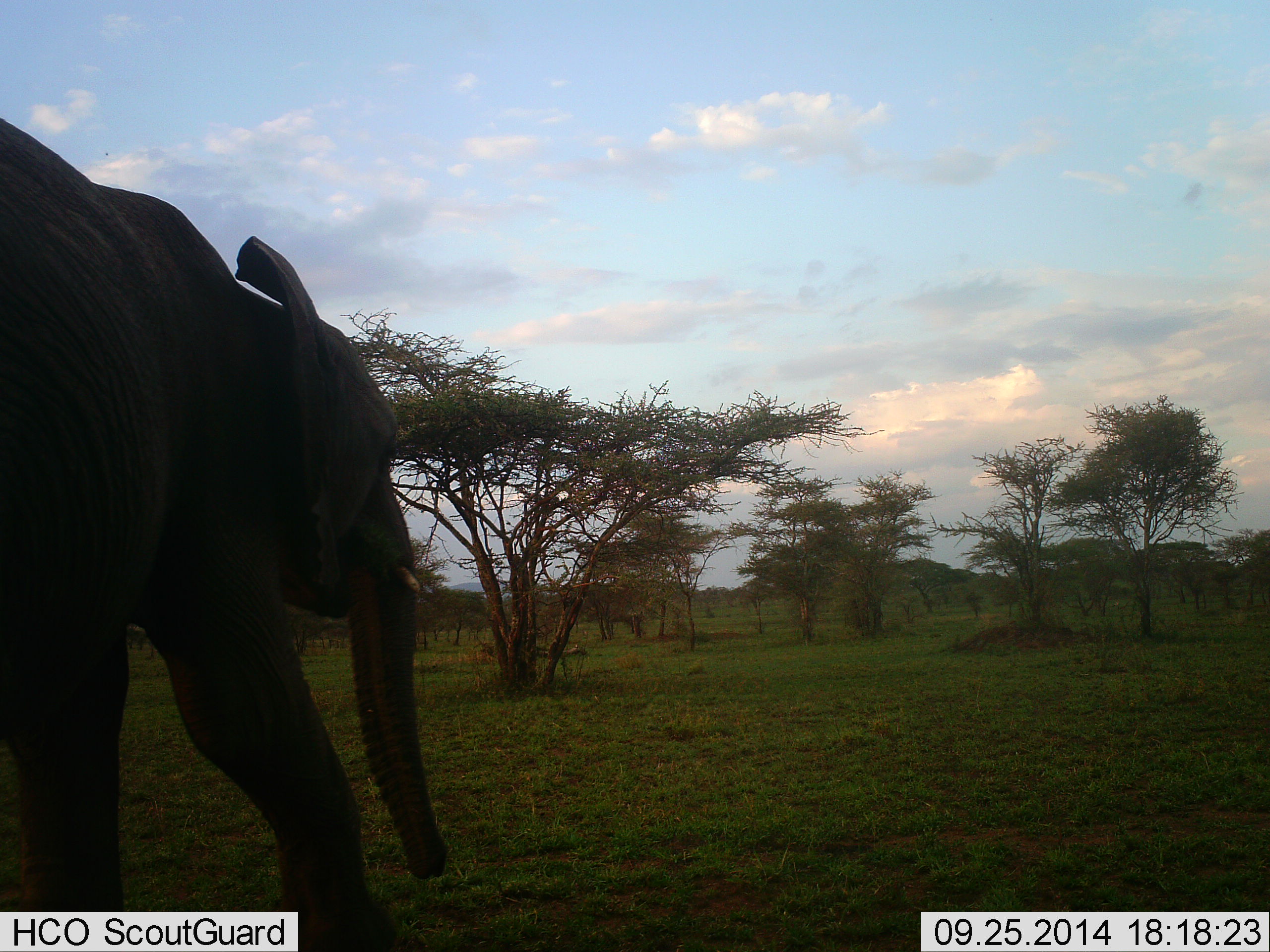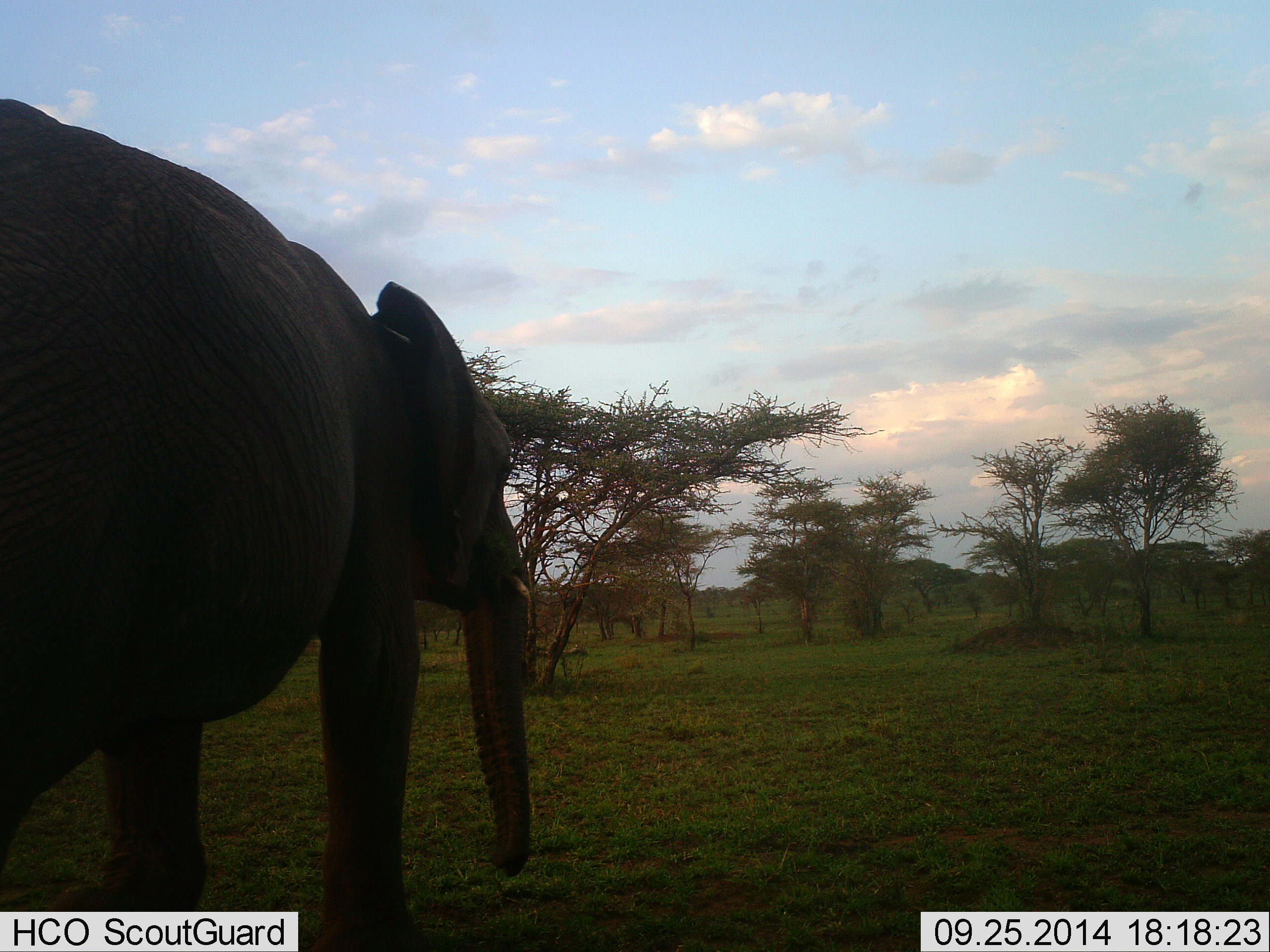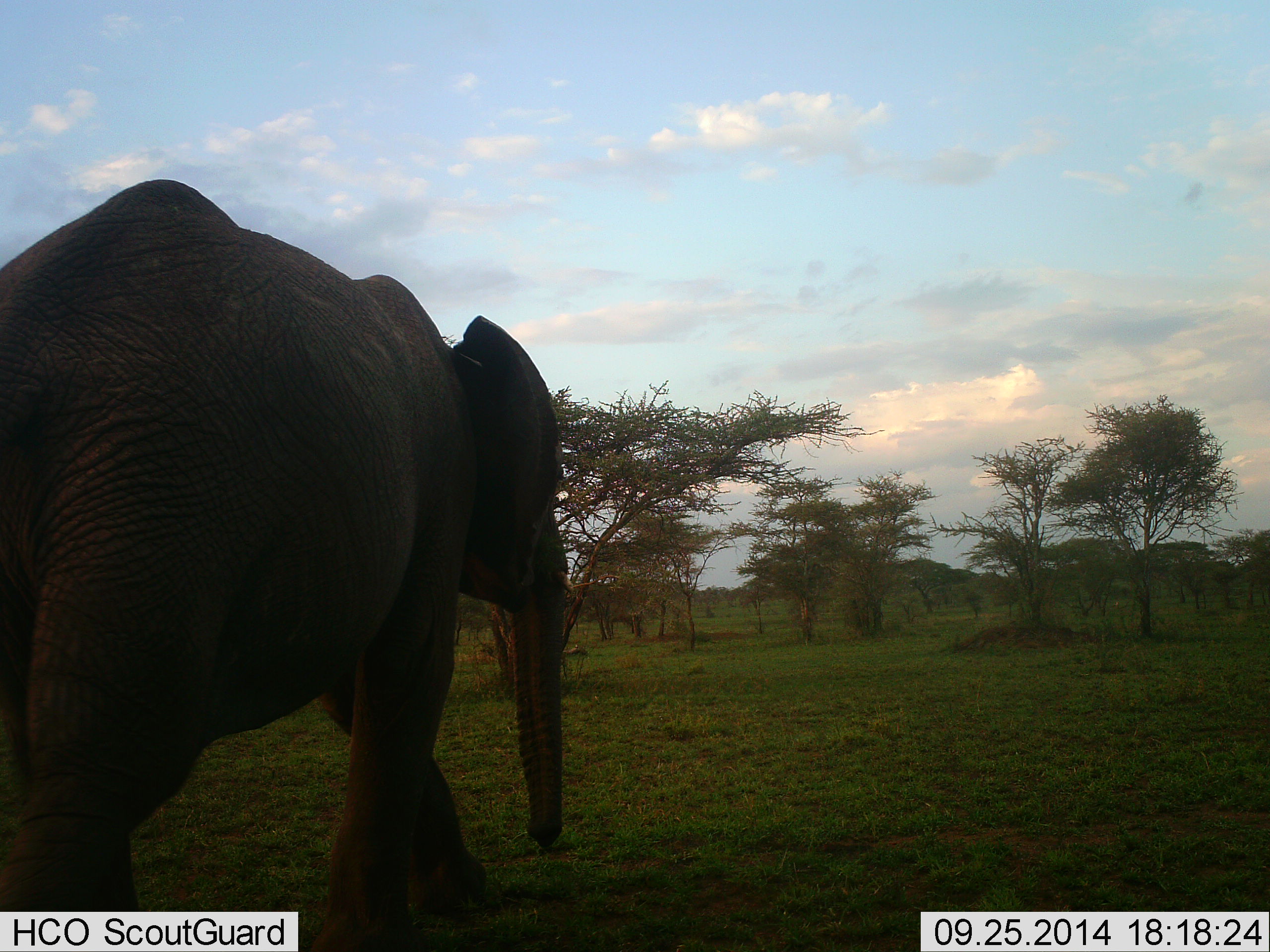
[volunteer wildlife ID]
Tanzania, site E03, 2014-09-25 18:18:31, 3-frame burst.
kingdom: Animalia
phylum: Chordata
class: Mammalia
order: Proboscidea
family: Elephantidae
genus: Loxodonta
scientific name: Loxodonta africana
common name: african bush elephant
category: elephant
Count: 1.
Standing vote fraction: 20%.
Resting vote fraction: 0%.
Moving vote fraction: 80%.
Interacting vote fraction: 0%.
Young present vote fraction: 0%.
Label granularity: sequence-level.